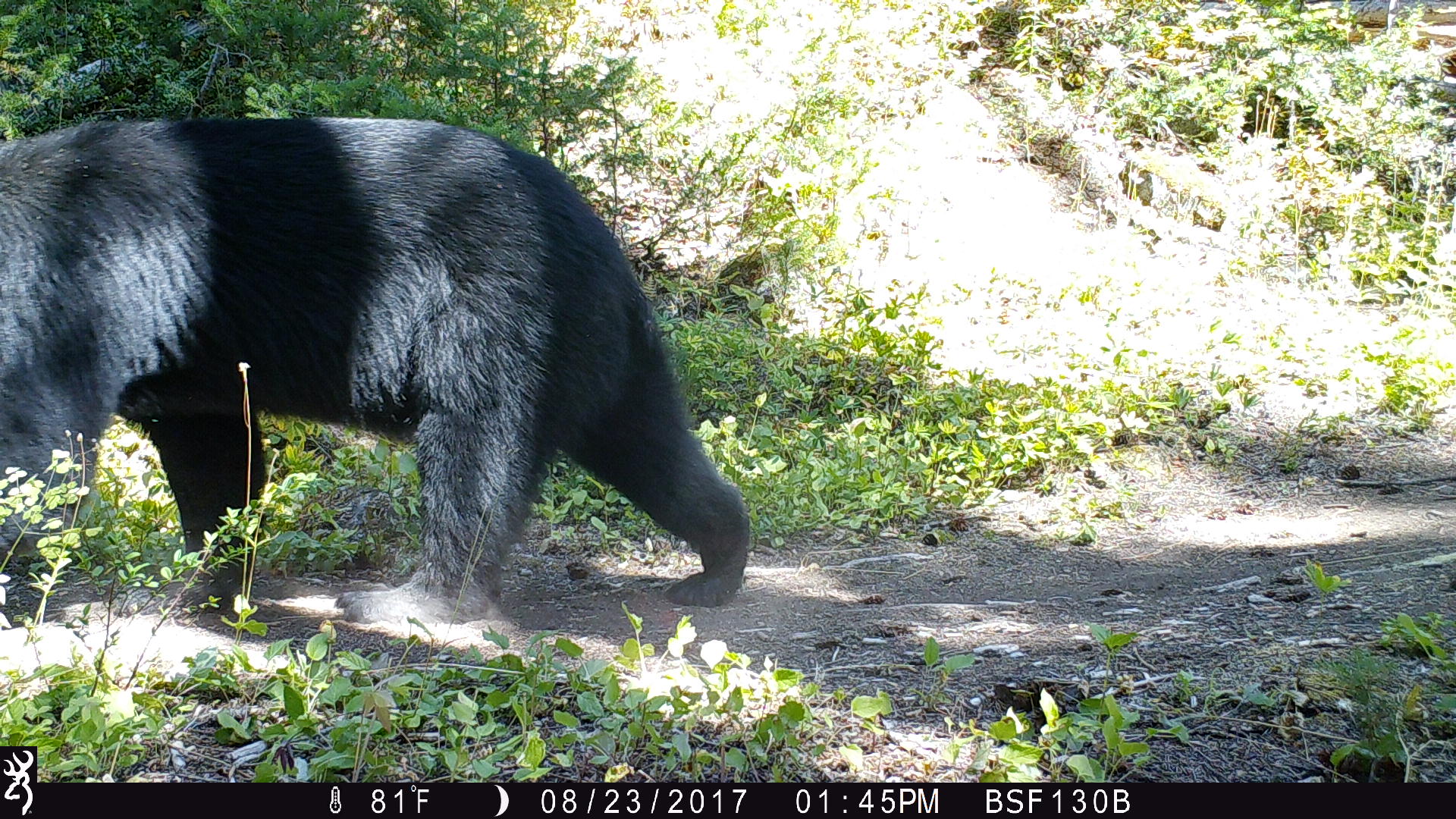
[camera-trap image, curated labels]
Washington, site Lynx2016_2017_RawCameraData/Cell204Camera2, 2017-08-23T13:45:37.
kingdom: Animalia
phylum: Chordata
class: Mammalia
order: Carnivora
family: Ursidae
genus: Ursus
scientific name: Ursus americanus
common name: american black bear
Ursus americanus (american black bear). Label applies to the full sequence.